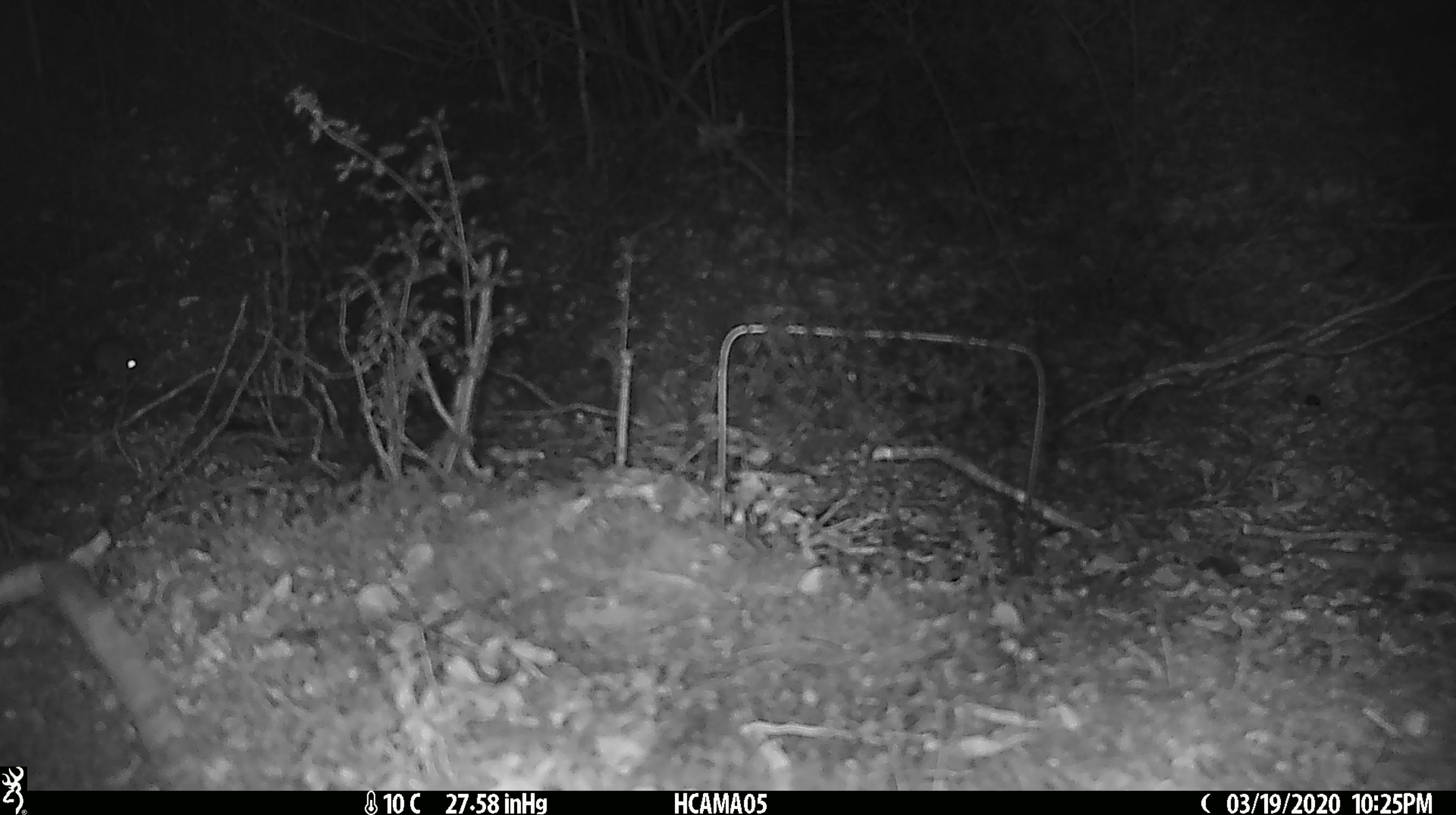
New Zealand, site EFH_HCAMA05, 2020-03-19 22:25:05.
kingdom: Animalia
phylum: Chordata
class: Mammalia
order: Rodentia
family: Muridae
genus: Mus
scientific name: Mus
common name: mouse